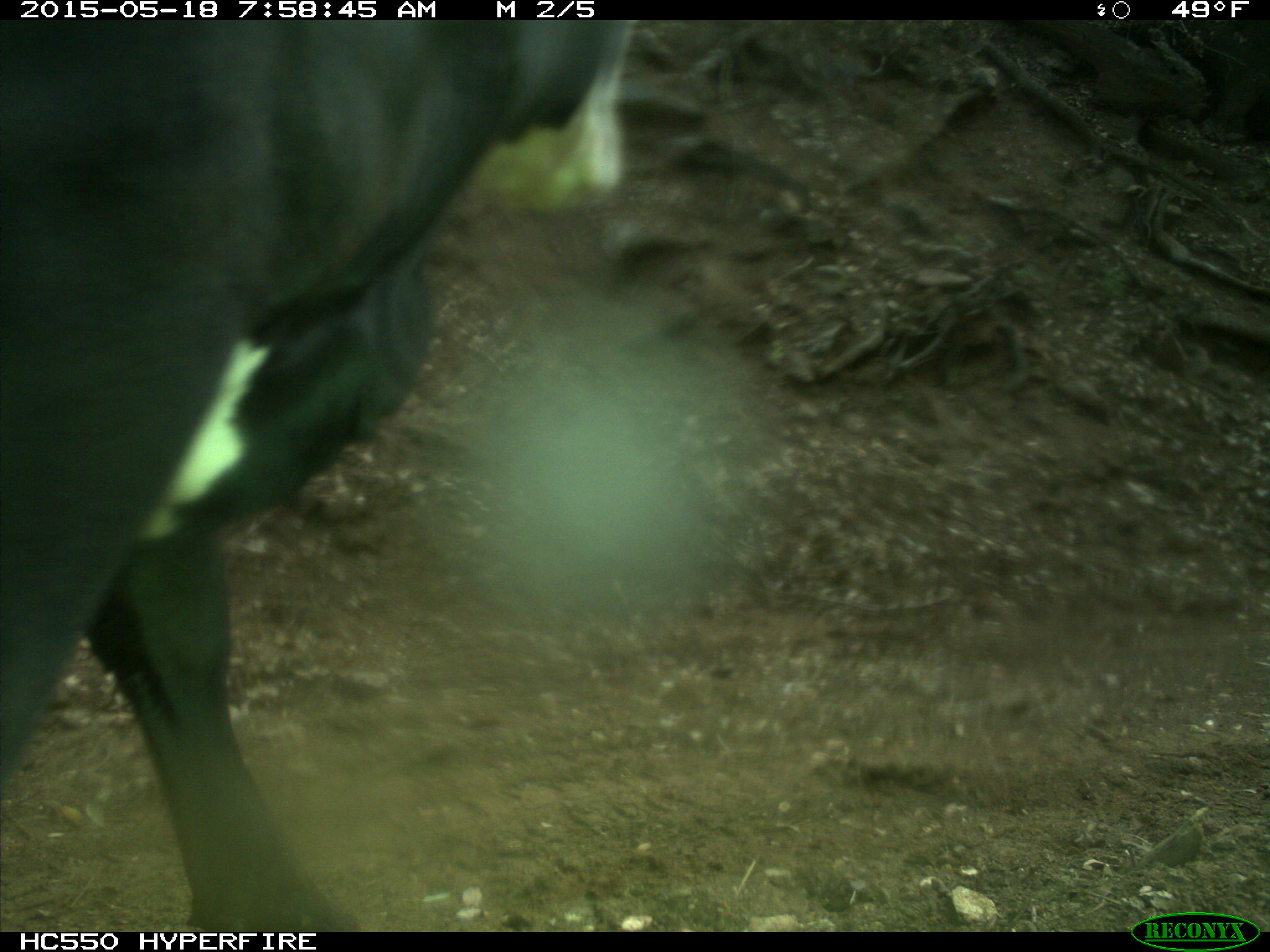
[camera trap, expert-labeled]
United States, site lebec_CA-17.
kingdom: Animalia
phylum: Chordata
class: Mammalia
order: Artiodactyla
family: Bovidae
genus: Bos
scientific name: Bos taurus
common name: domestic cow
Bos taurus (domestic cow).